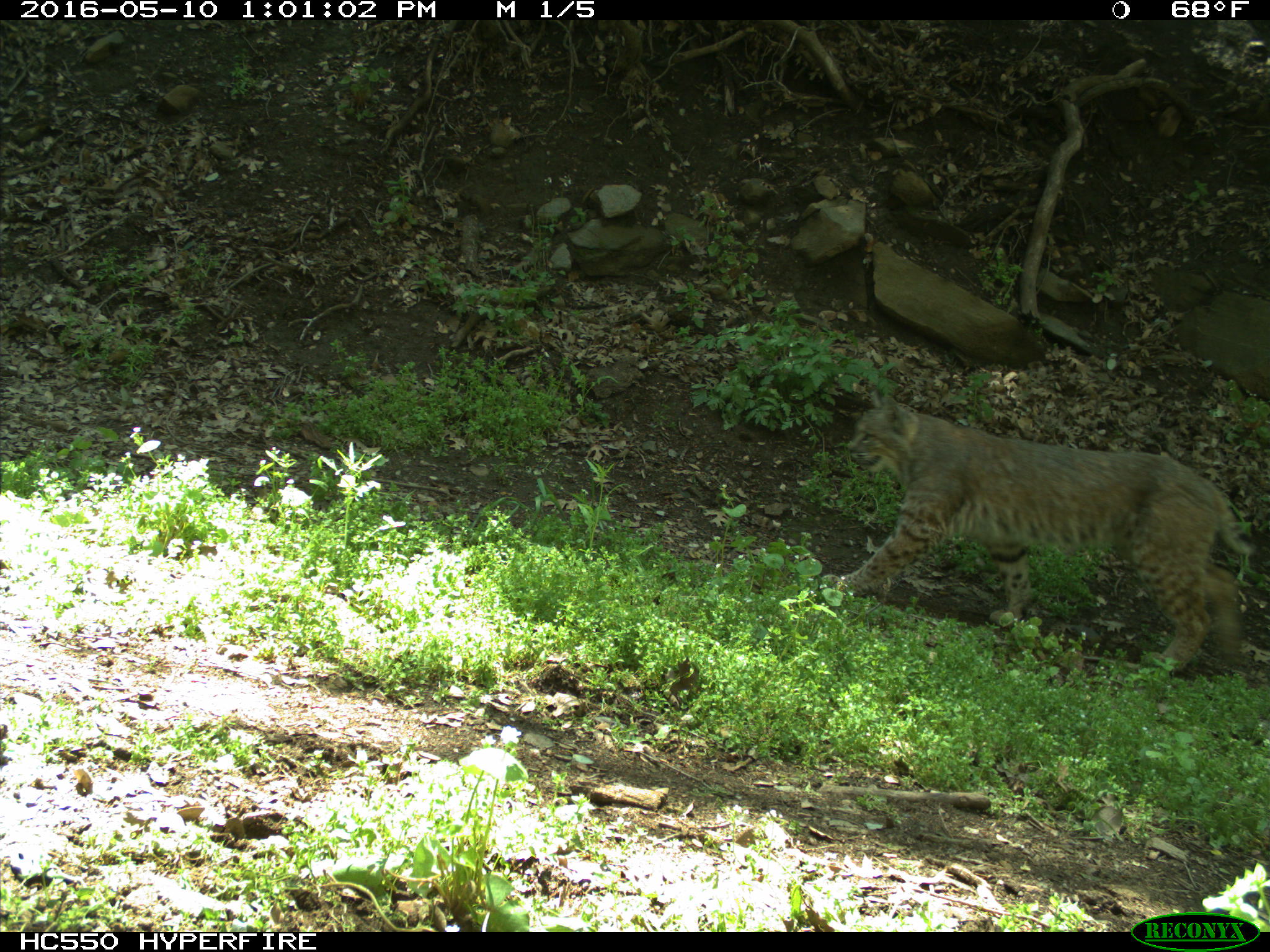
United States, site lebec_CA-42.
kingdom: Animalia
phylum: Chordata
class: Mammalia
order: Carnivora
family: Felidae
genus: Lynx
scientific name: Lynx rufus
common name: bobcat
Lynx rufus (bobcat).